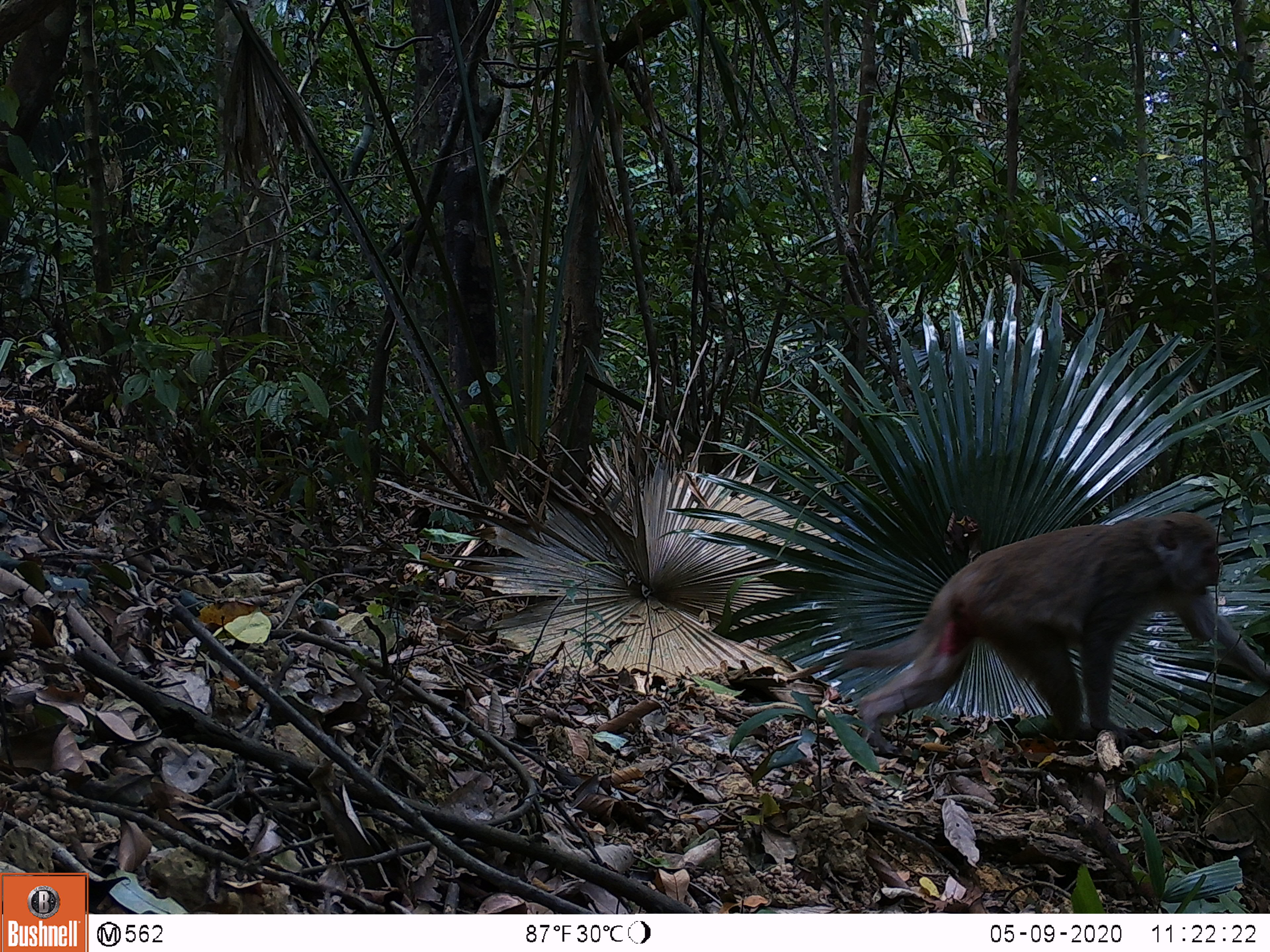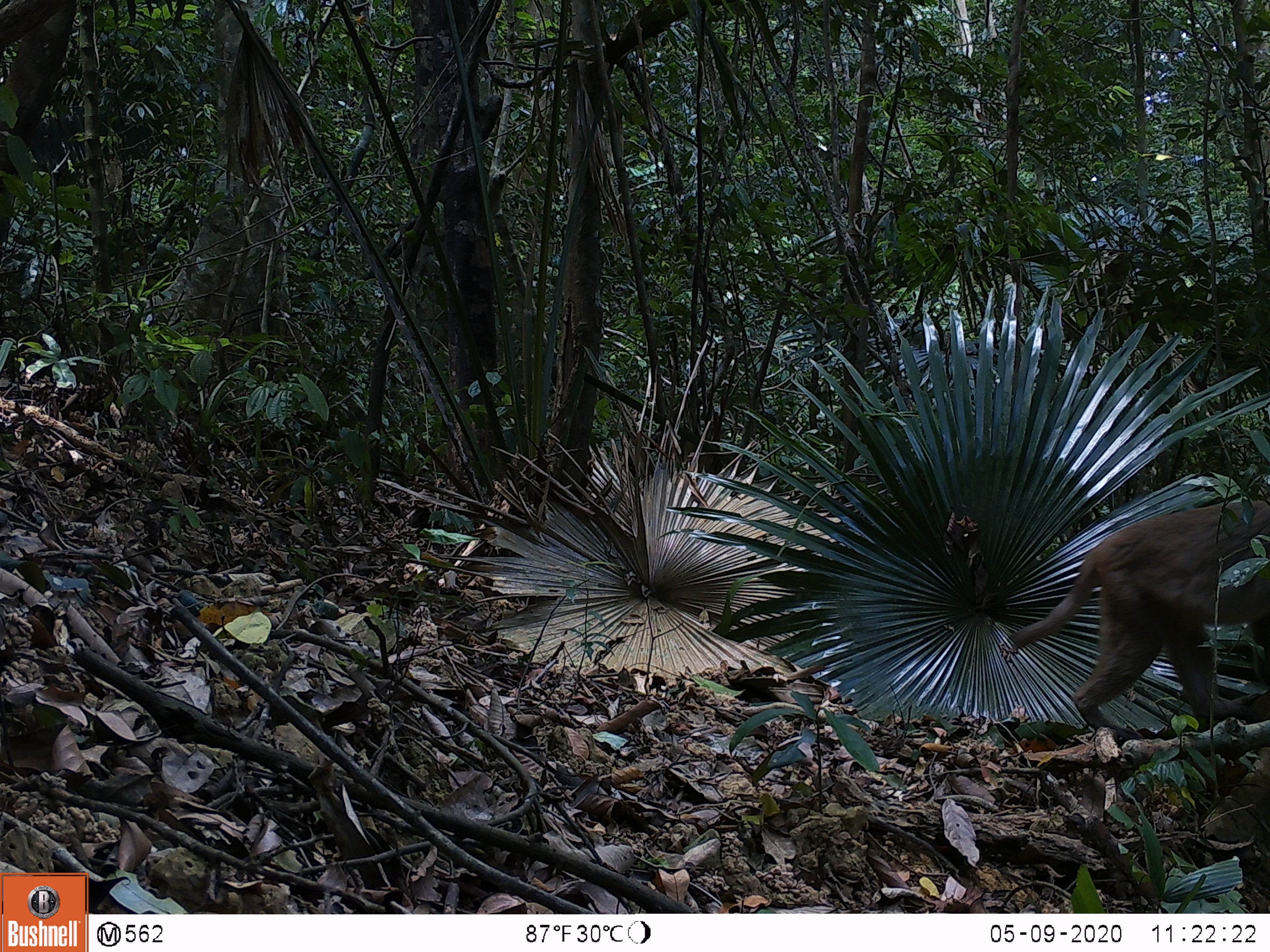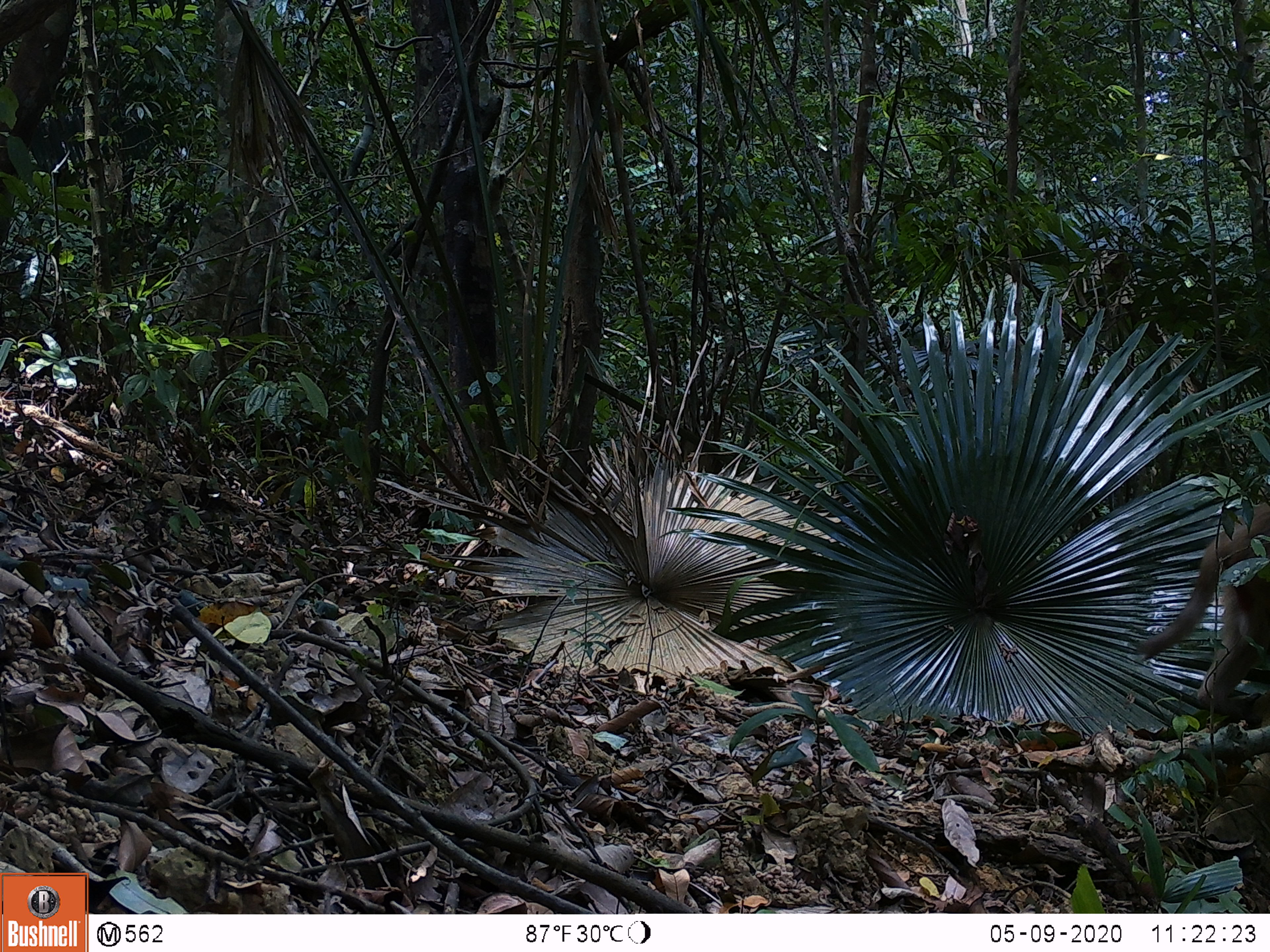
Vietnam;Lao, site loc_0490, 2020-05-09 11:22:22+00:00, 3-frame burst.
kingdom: Animalia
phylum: Chordata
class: Mammalia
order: Primates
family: Cercopithecidae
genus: Macaca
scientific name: Macaca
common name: macaques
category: assam or rhesus macaque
Assam or rhesus macaque (macaques) (Macaca). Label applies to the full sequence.